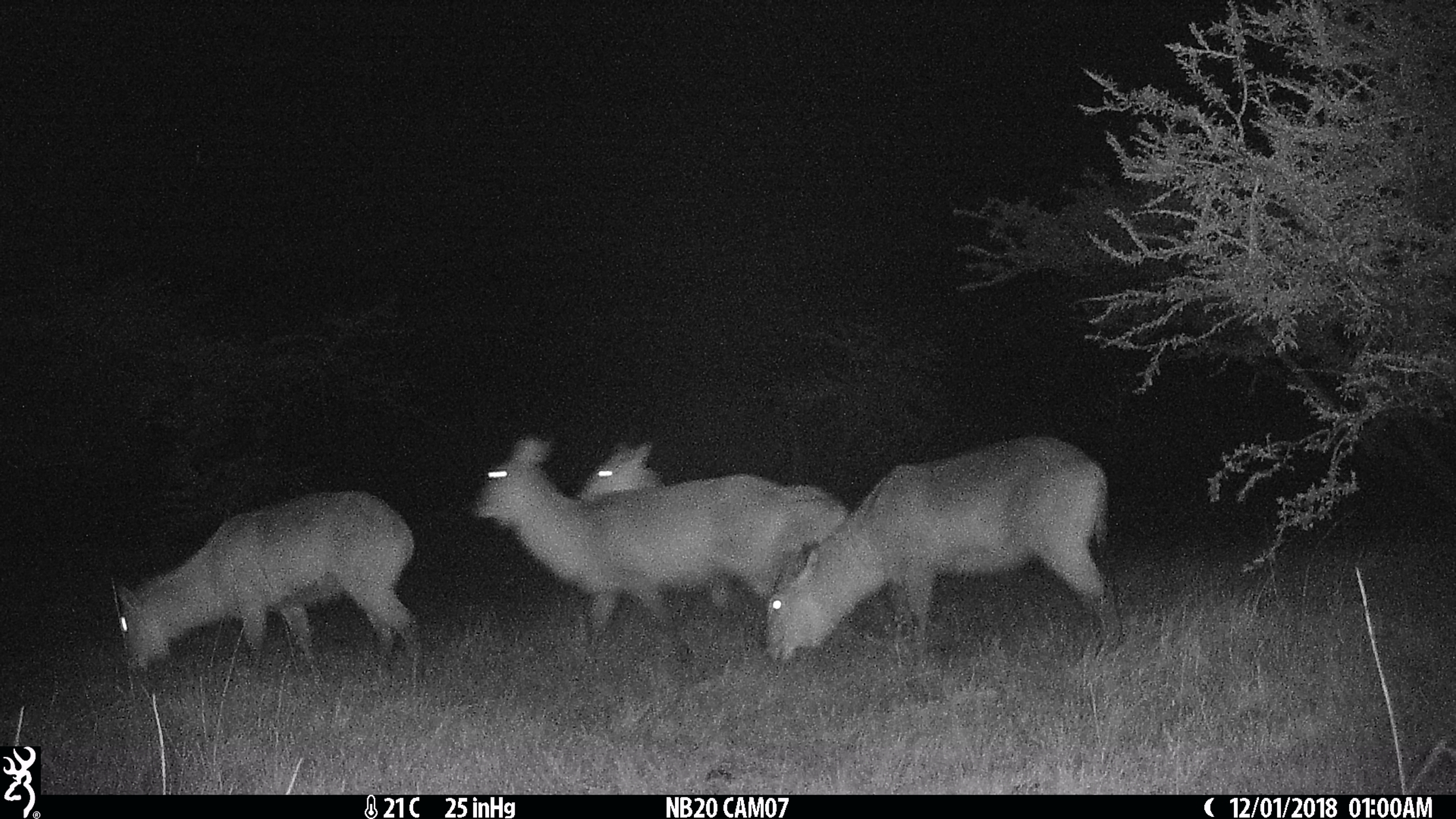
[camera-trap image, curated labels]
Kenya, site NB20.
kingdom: Animalia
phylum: Chordata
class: Mammalia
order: Artiodactyla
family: Bovidae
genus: Kobus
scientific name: Kobus ellipsiprymnus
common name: waterbuck